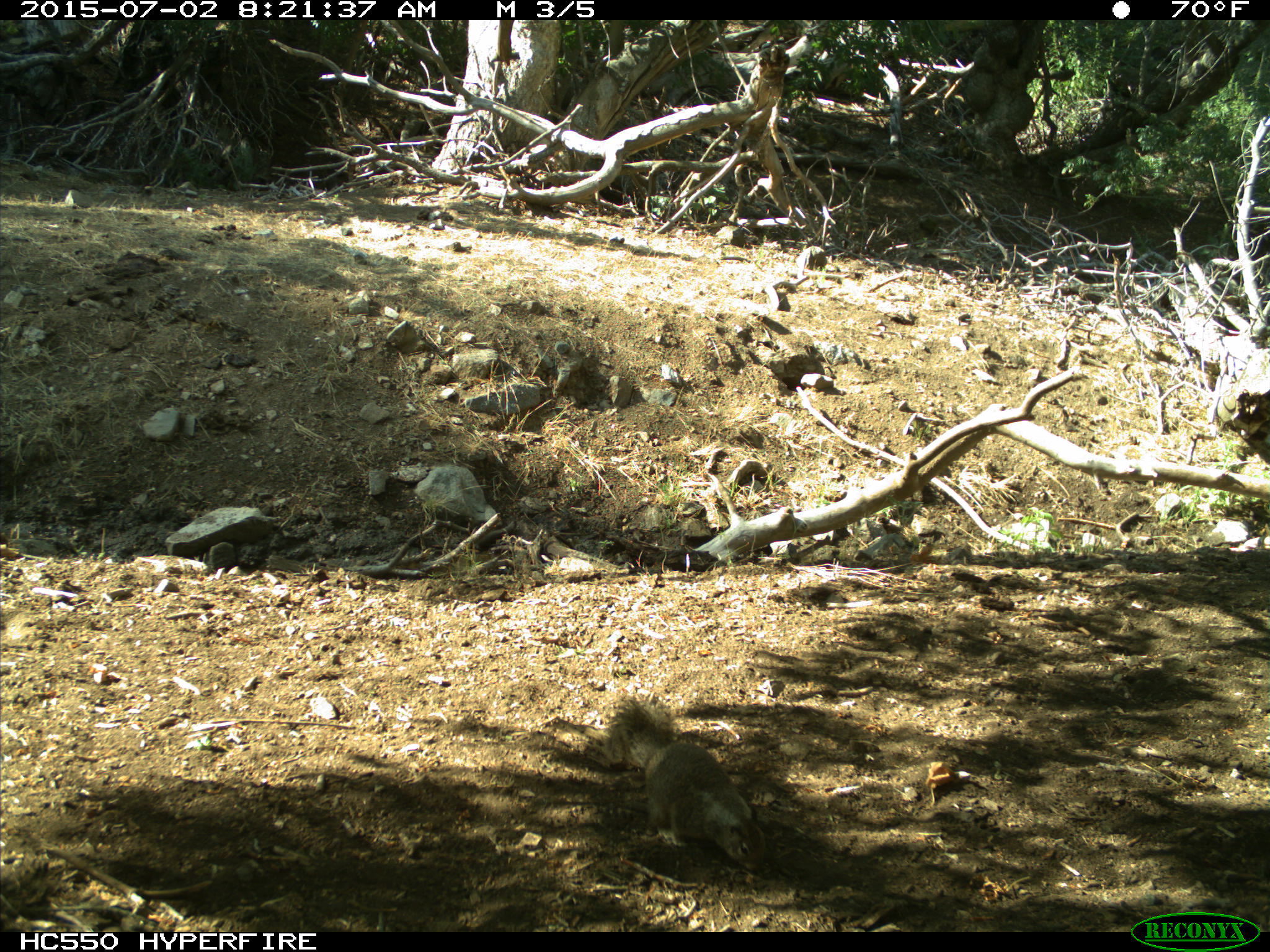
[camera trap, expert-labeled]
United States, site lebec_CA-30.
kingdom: Animalia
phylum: Chordata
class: Mammalia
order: Rodentia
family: Sciuridae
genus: Otospermophilus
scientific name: Otospermophilus beecheyi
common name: california ground squirrel